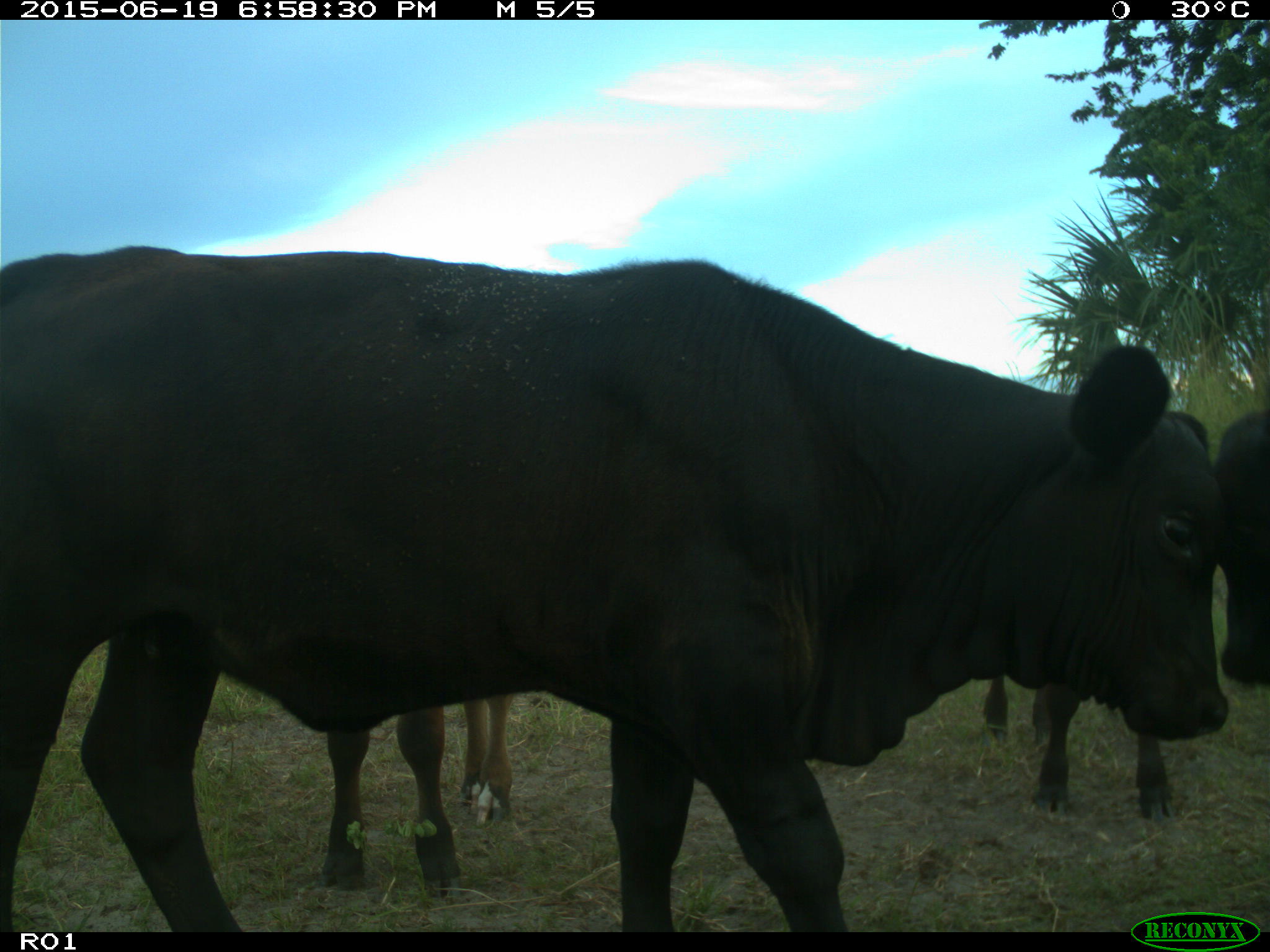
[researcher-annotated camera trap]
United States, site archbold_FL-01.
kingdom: Animalia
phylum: Chordata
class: Mammalia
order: Artiodactyla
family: Bovidae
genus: Bos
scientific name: Bos taurus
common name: domestic cow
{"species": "Bos taurus (domestic cow)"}